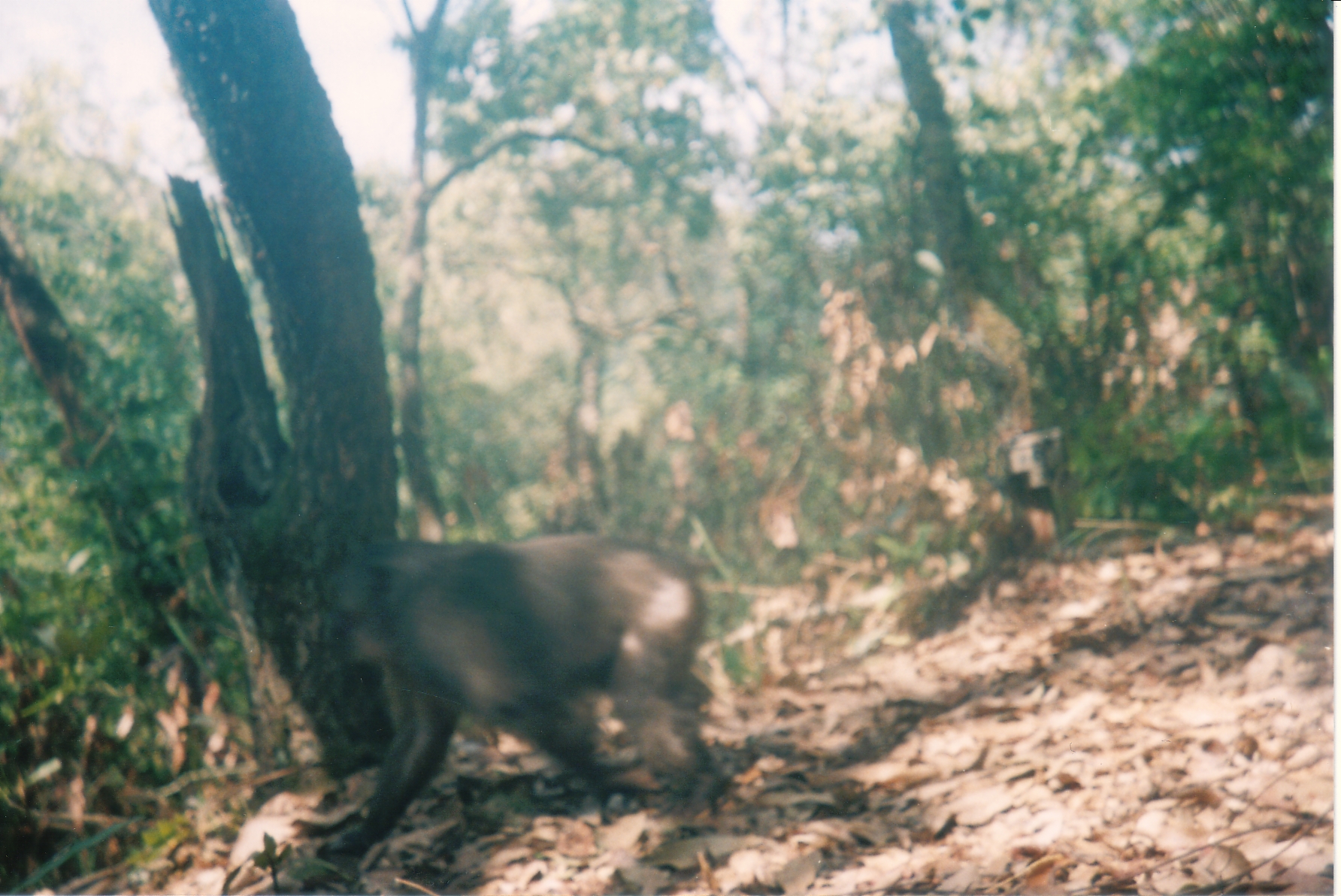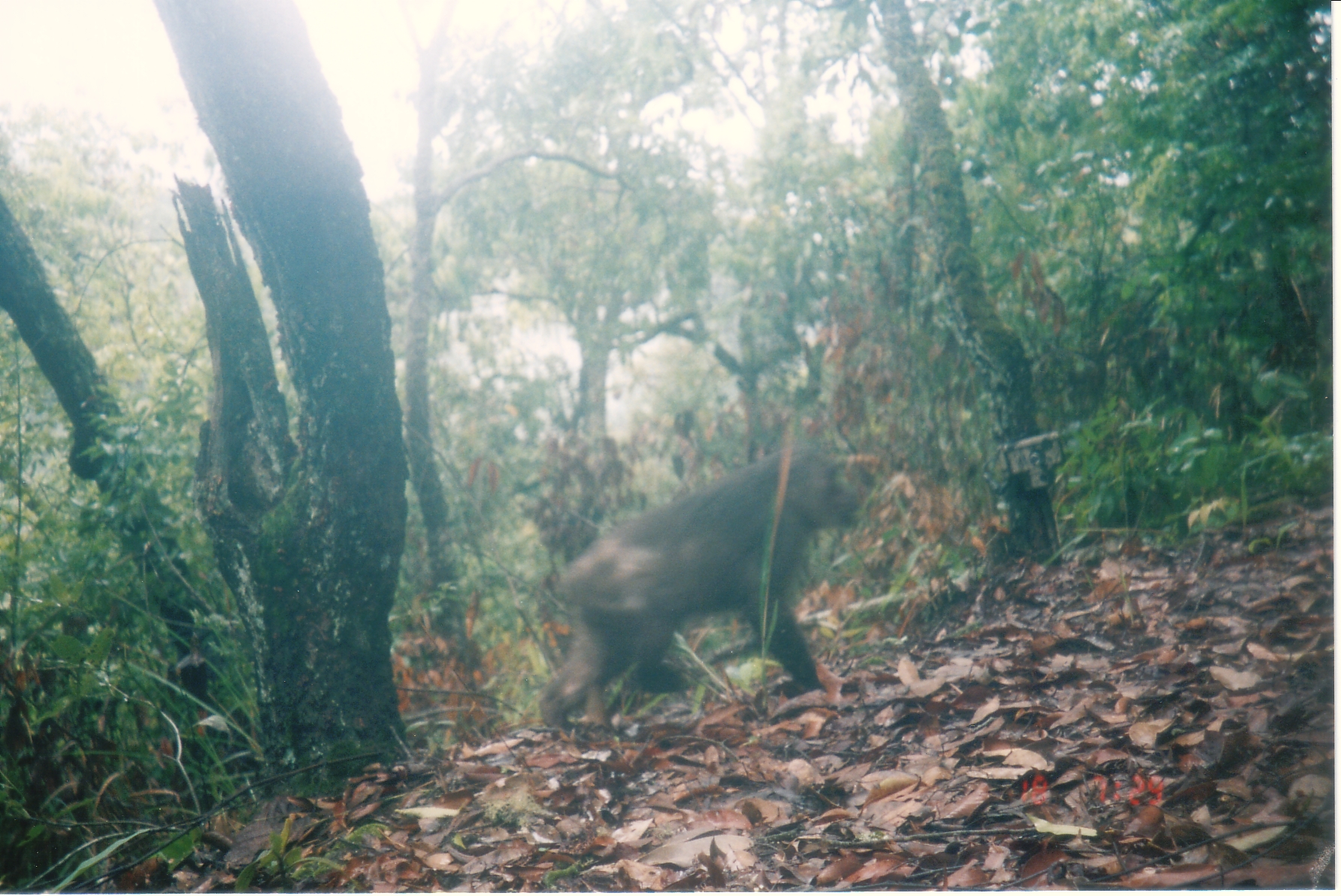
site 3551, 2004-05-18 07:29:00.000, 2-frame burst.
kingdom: Animalia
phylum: Chordata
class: Mammalia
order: Primates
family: Cercopithecidae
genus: Macaca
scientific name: Macaca arctoides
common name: stump-tailed macaque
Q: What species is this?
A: Macaca arctoides (stump-tailed macaque).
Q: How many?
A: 1.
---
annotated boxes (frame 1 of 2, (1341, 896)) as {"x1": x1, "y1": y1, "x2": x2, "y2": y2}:
macaca arctoides: {"x1": 287, "y1": 531, "x2": 737, "y2": 867}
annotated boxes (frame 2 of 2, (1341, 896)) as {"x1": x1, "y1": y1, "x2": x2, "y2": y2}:
macaca arctoides: {"x1": 535, "y1": 444, "x2": 865, "y2": 747}